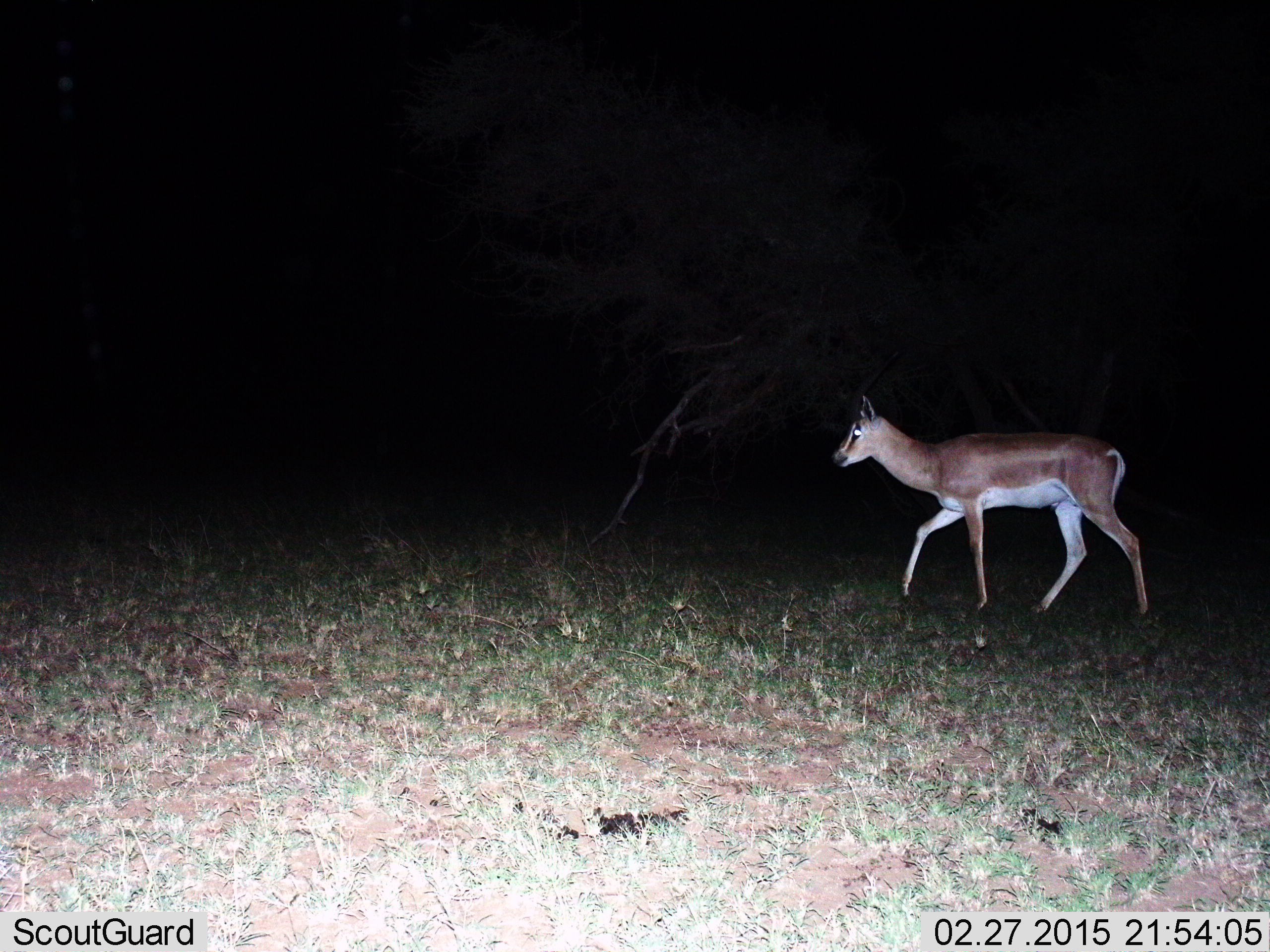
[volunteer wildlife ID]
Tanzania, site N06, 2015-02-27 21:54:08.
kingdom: Animalia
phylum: Chordata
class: Mammalia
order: Artiodactyla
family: Bovidae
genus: Nanger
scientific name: Nanger granti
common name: grant's gazelle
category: gazellegrants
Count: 1.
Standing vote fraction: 0%.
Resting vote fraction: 0%.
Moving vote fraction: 100%.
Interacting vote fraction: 0%.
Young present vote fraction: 0%.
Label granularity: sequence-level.